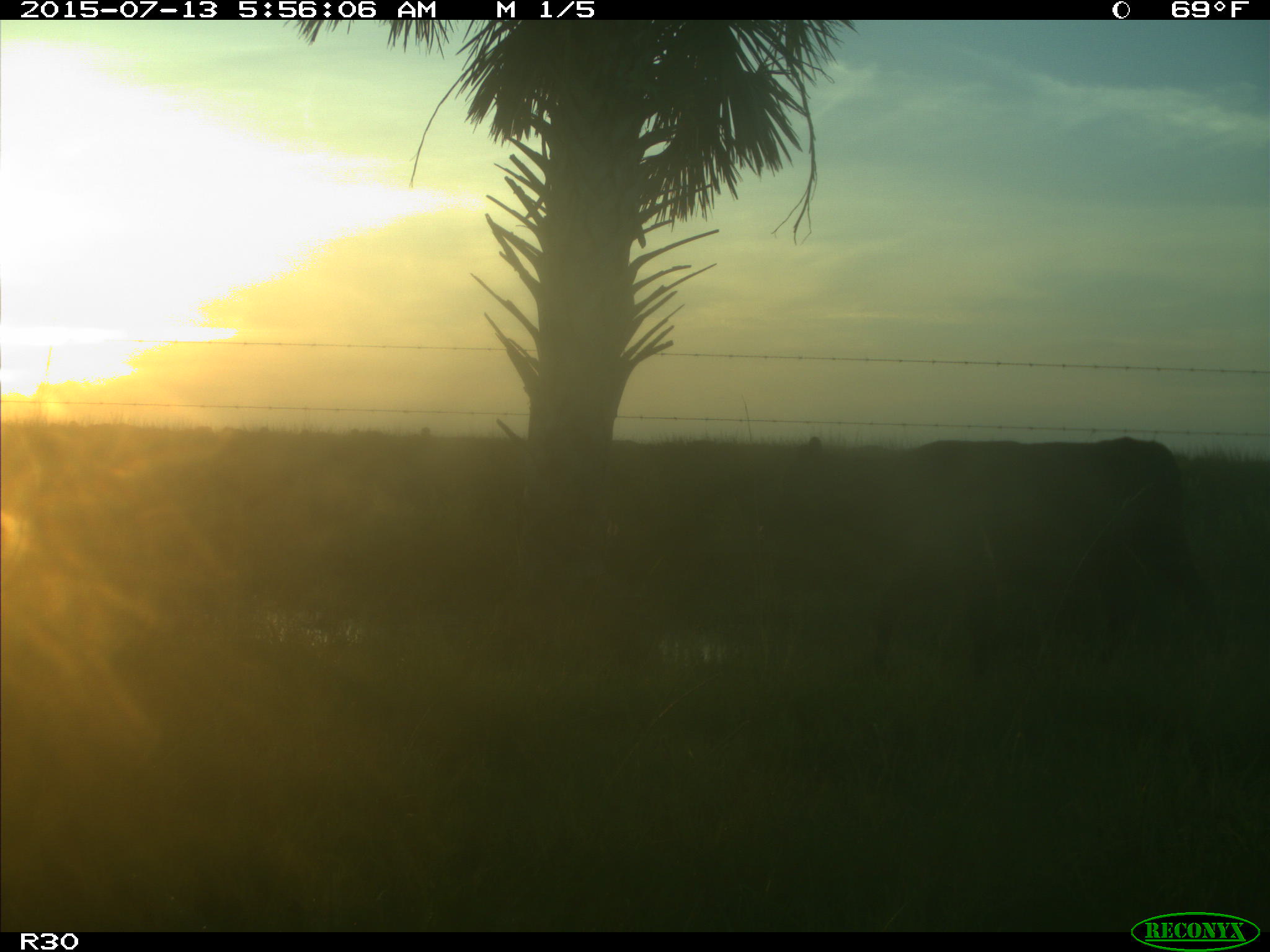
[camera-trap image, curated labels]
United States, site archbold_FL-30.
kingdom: Animalia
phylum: Chordata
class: Mammalia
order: Artiodactyla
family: Bovidae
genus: Bos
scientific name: Bos taurus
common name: domestic cow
Bos taurus (domestic cow).